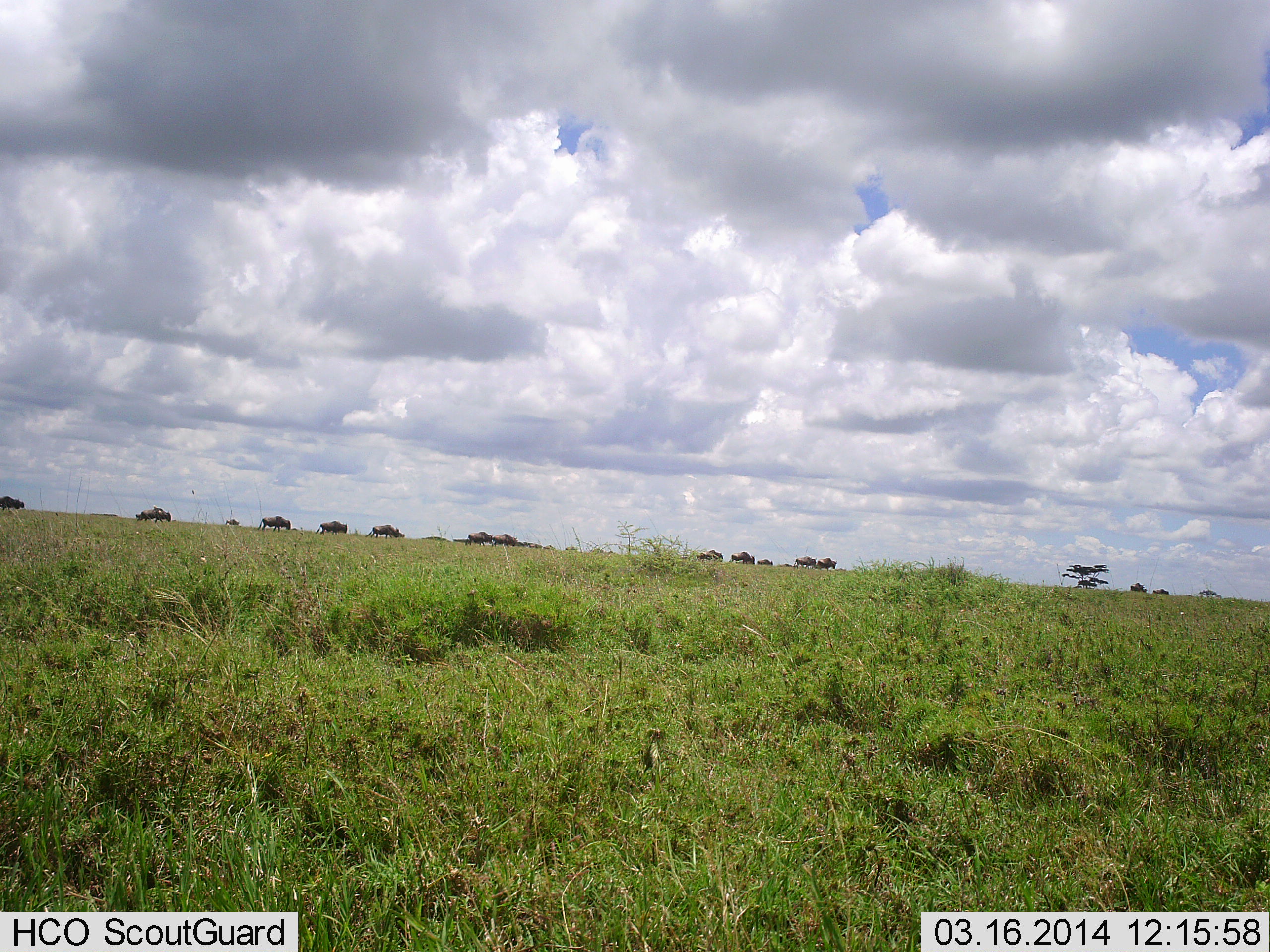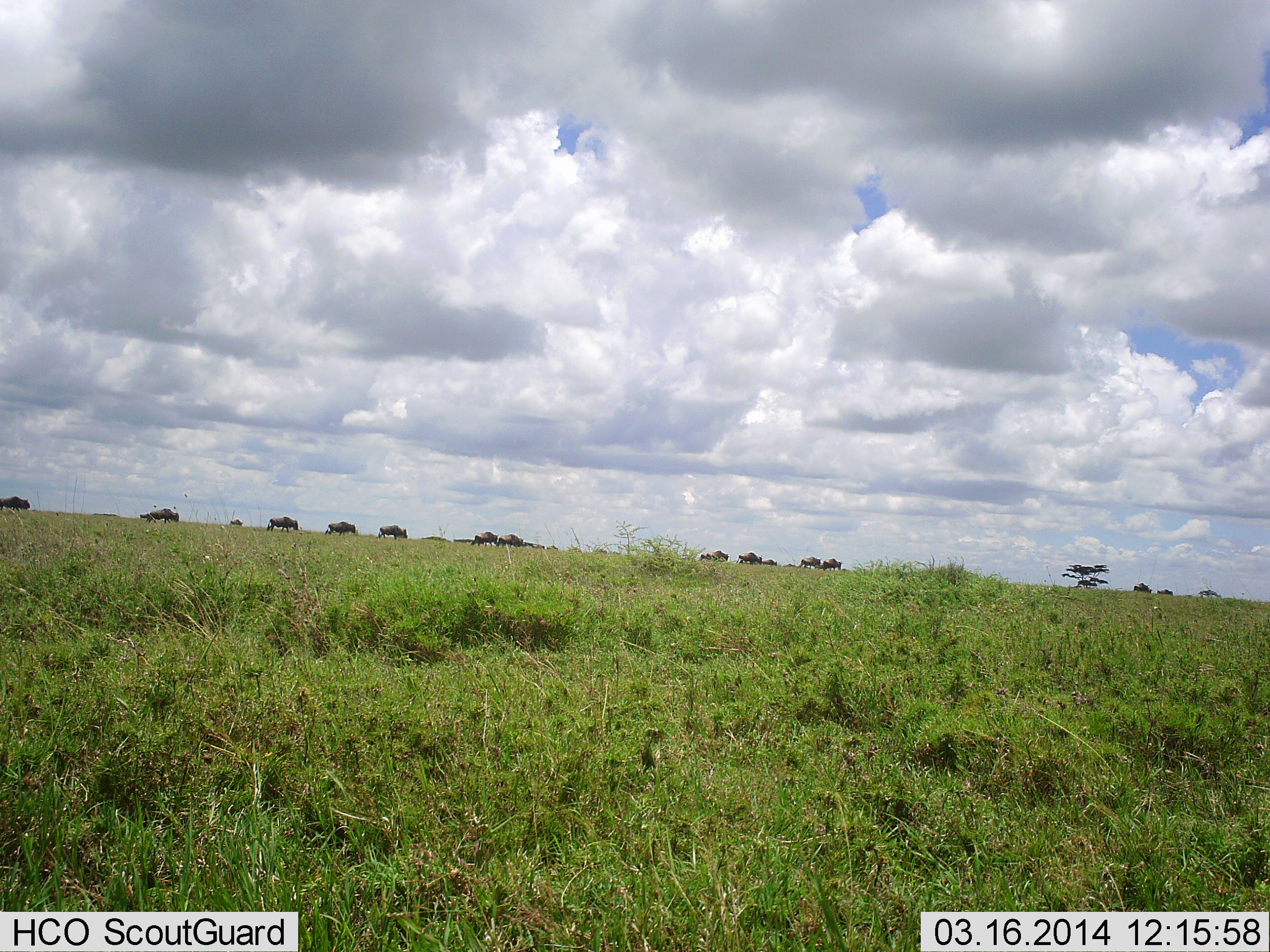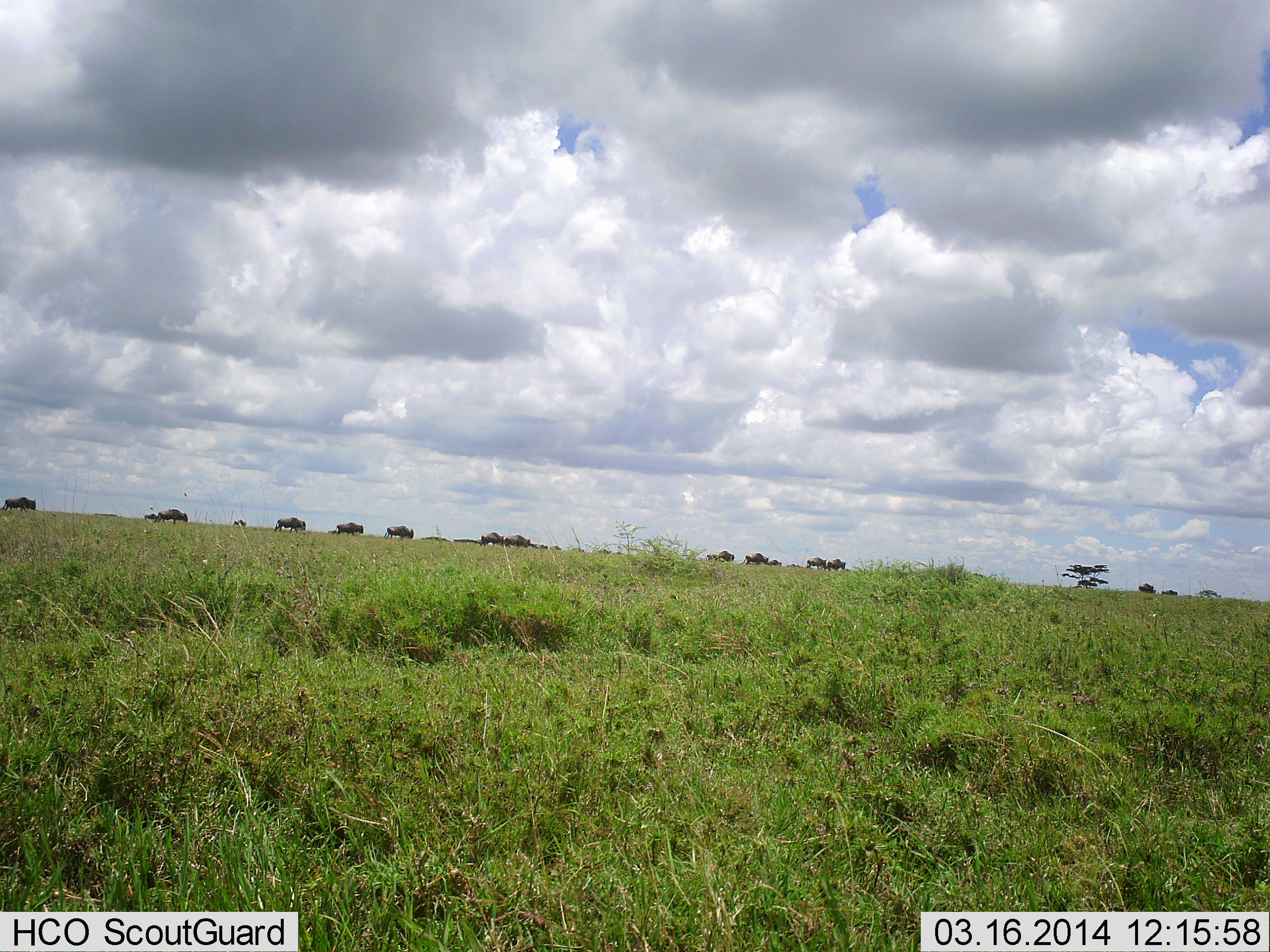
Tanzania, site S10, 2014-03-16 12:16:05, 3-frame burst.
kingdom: Animalia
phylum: Chordata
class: Mammalia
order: Artiodactyla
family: Bovidae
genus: Connochaetes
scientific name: Connochaetes taurinus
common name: blue wildebeest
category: wildebeest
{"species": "wildebeest (blue wildebeest) (Connochaetes taurinus)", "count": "11-50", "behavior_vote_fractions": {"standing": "7%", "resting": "0%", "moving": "93%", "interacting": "0%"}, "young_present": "3%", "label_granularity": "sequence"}